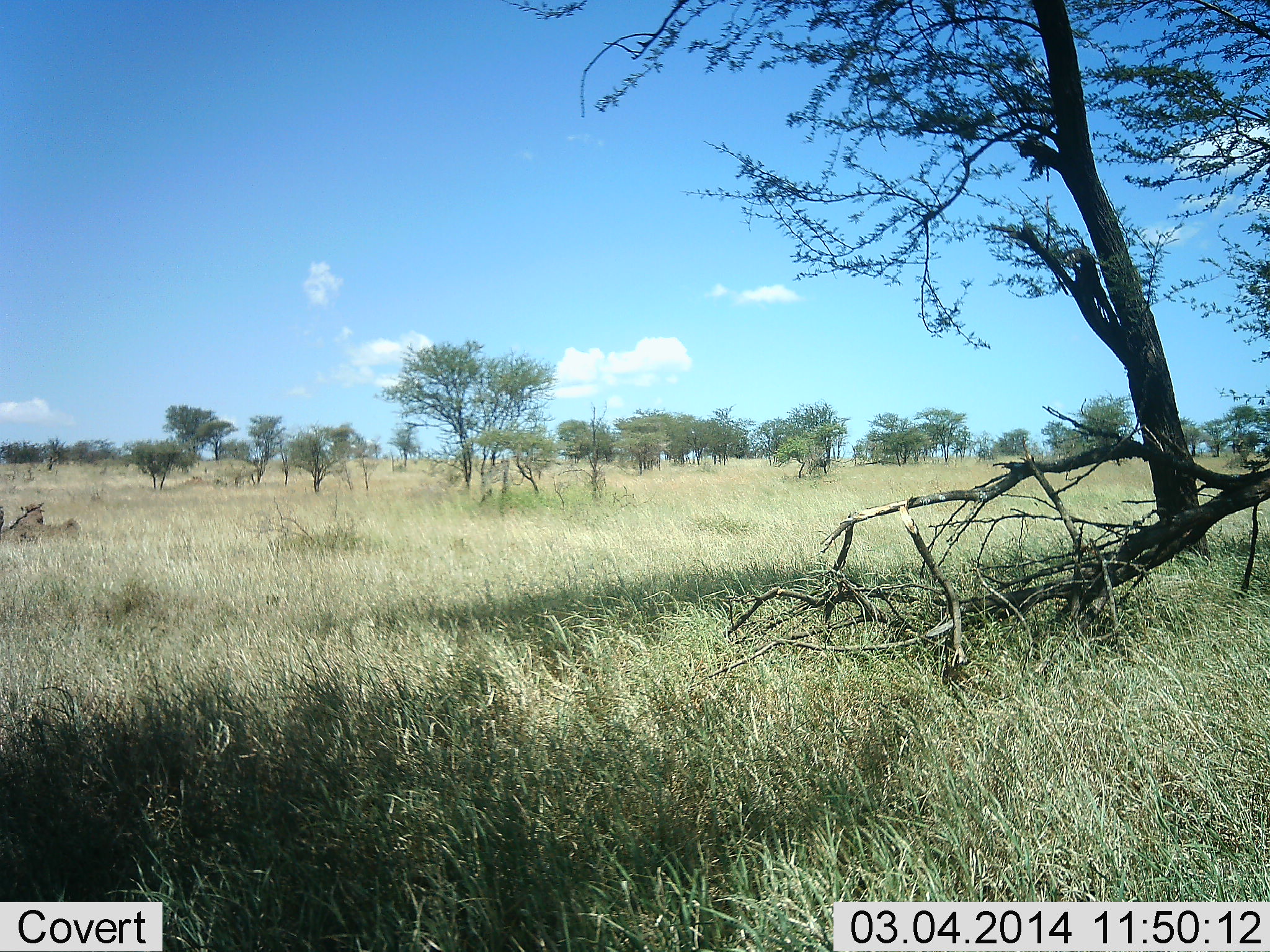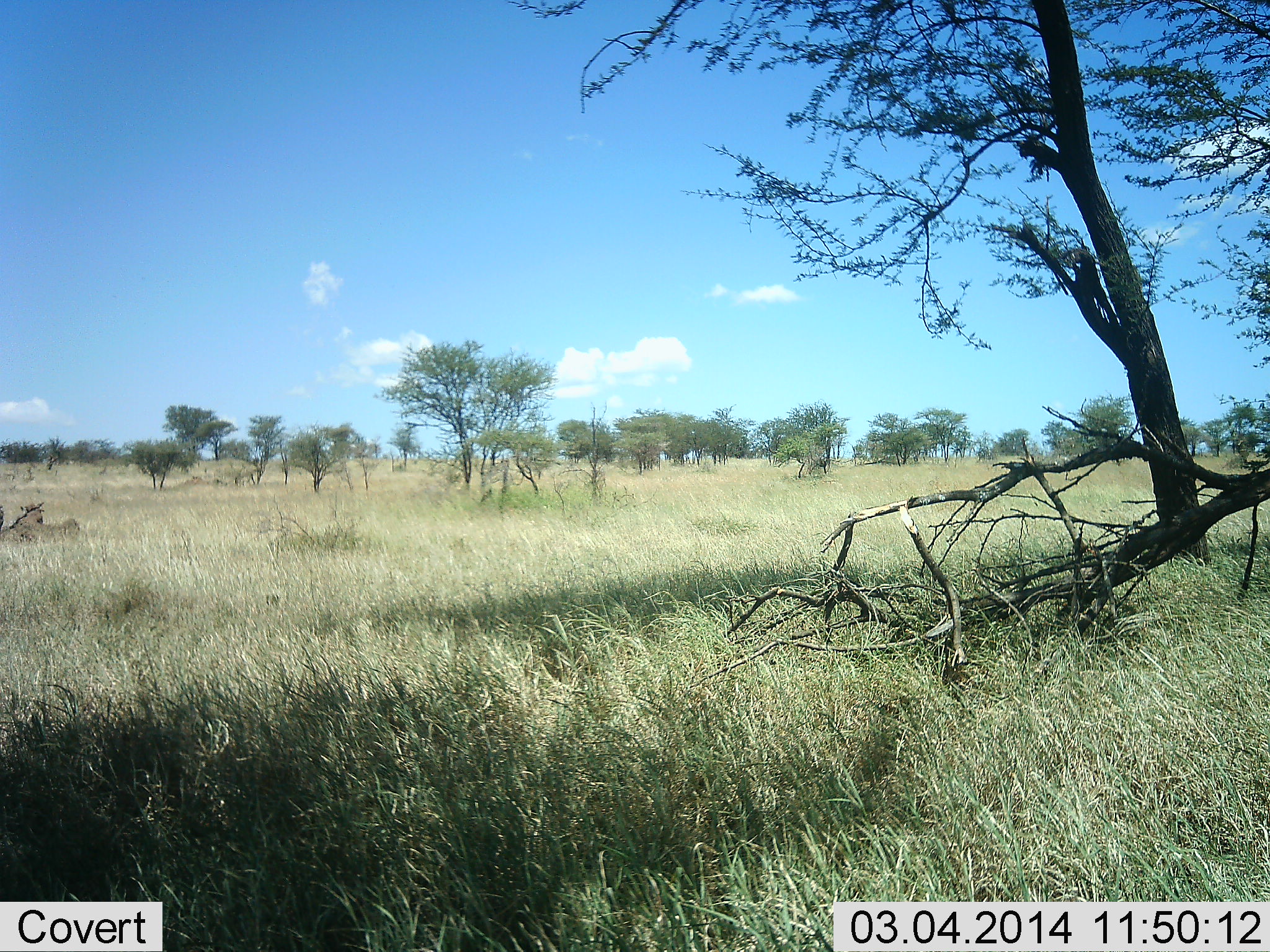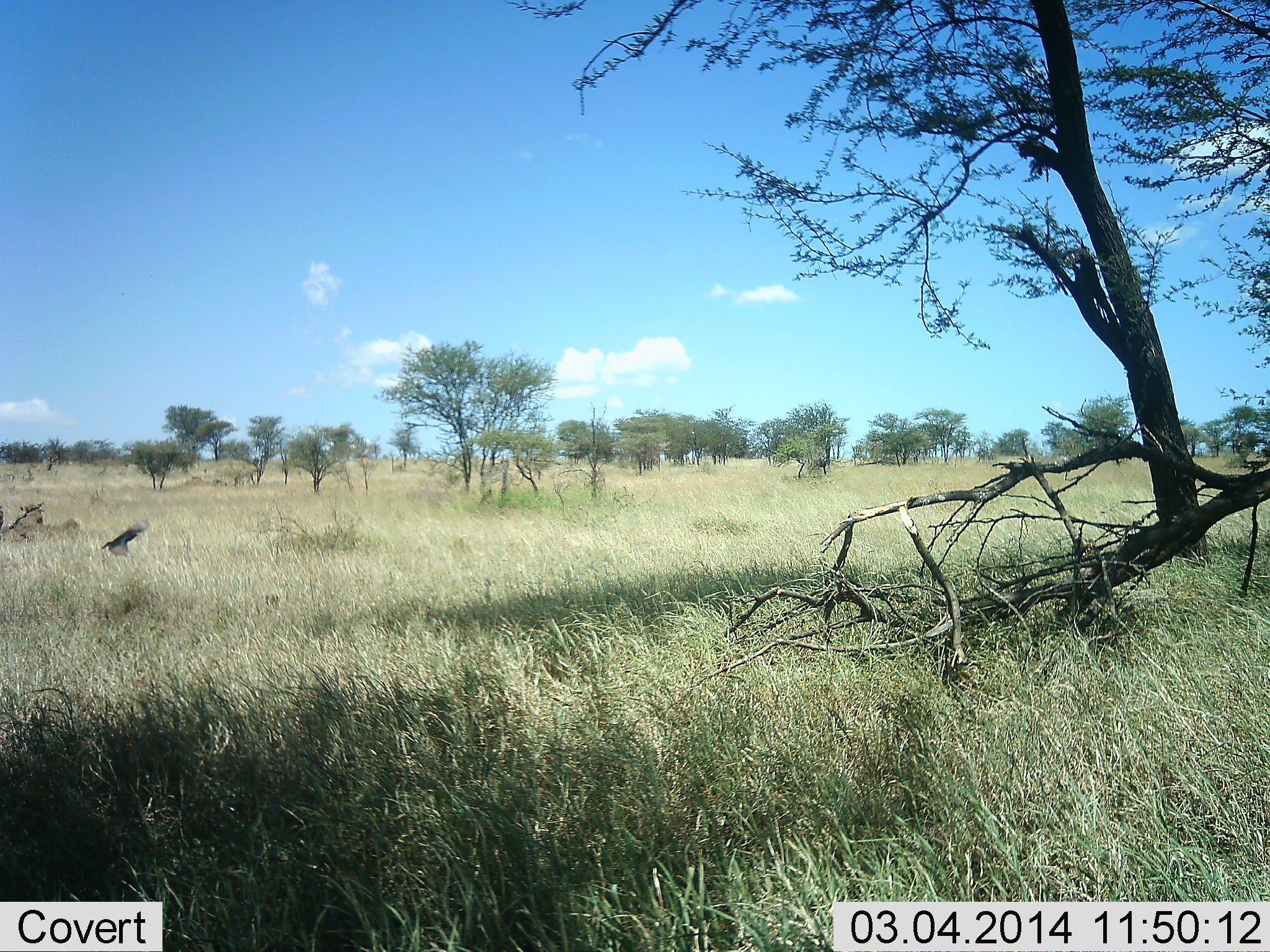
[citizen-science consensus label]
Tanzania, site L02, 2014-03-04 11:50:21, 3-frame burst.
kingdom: Animalia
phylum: Chordata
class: Aves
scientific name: Aves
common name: bird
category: otherbird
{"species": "otherbird (bird) (Aves)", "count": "1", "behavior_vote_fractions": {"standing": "0%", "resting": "0%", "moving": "100%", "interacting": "0%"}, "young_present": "0%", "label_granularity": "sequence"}